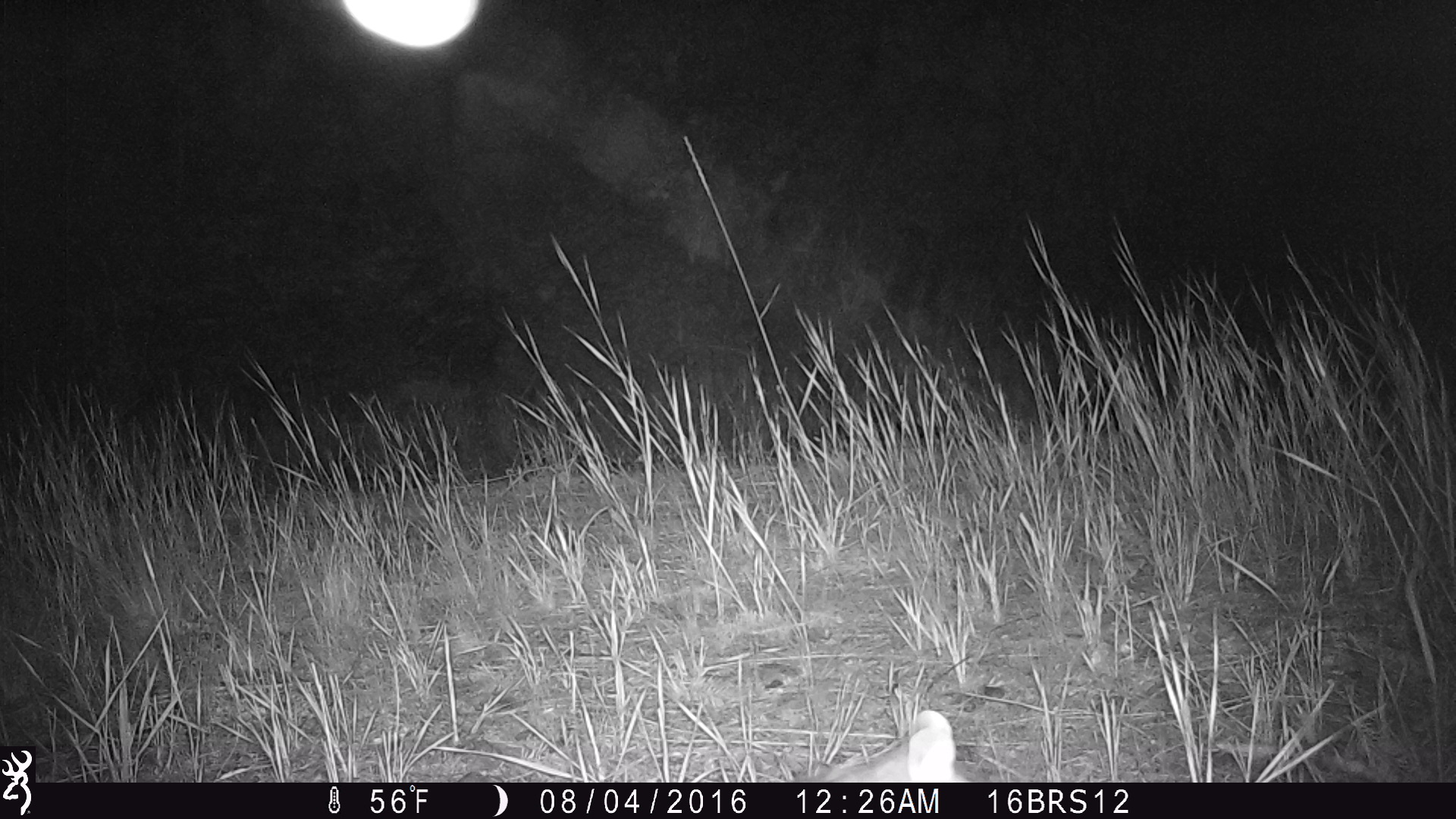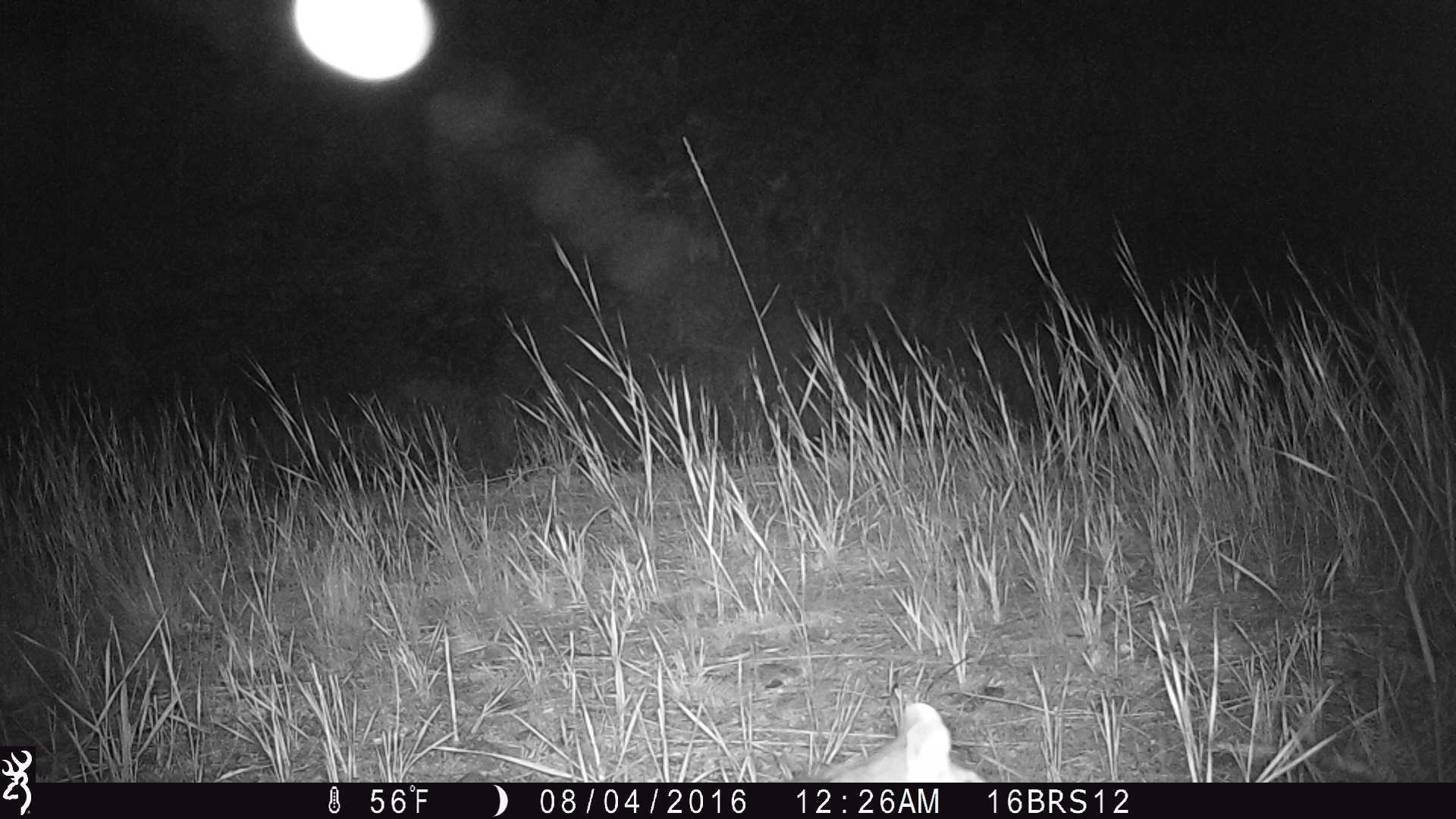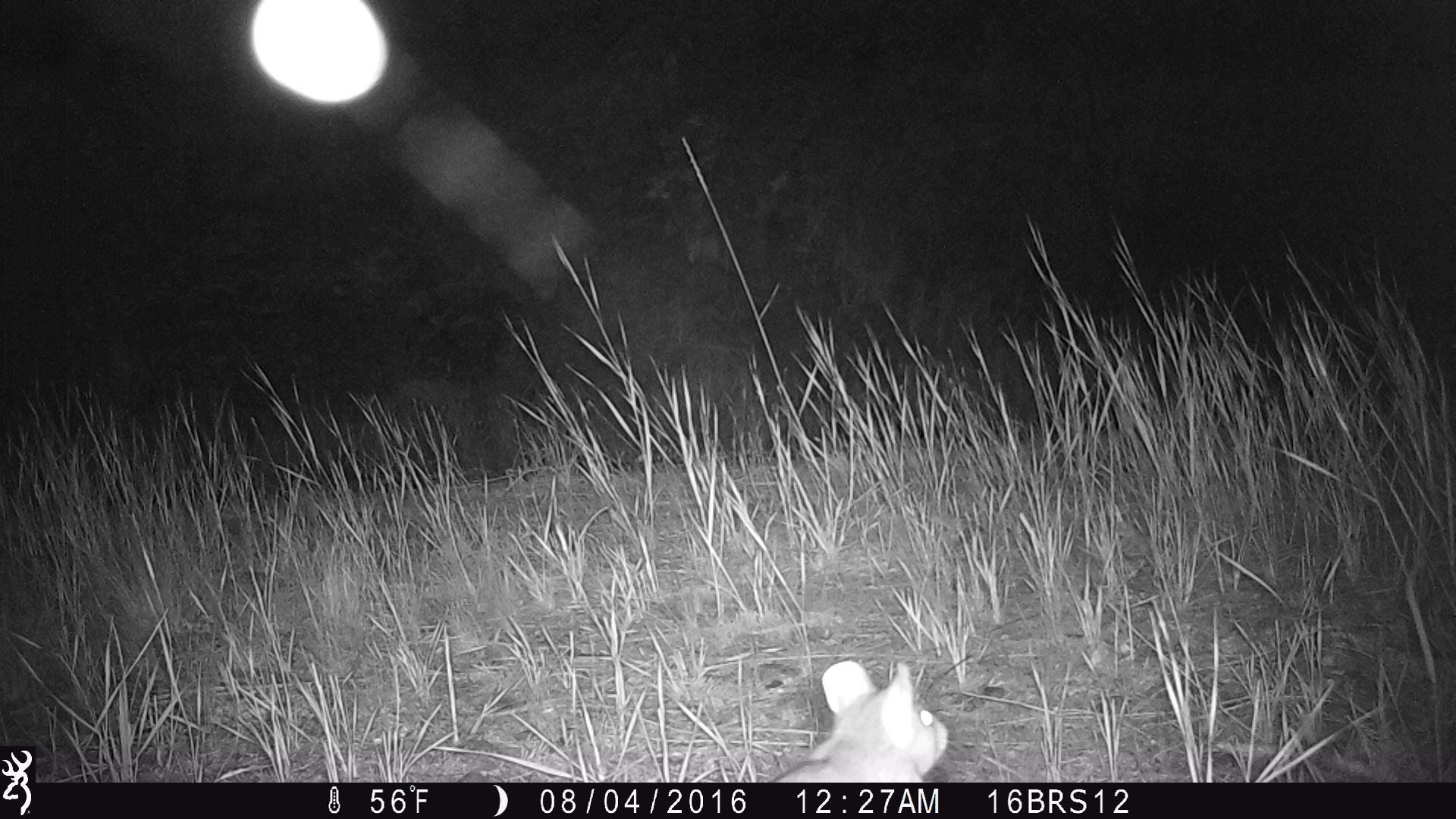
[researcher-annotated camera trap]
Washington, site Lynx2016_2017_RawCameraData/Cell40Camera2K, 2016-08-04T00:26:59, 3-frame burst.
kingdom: Animalia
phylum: Chordata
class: Mammalia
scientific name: Mammalia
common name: small mammal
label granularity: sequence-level